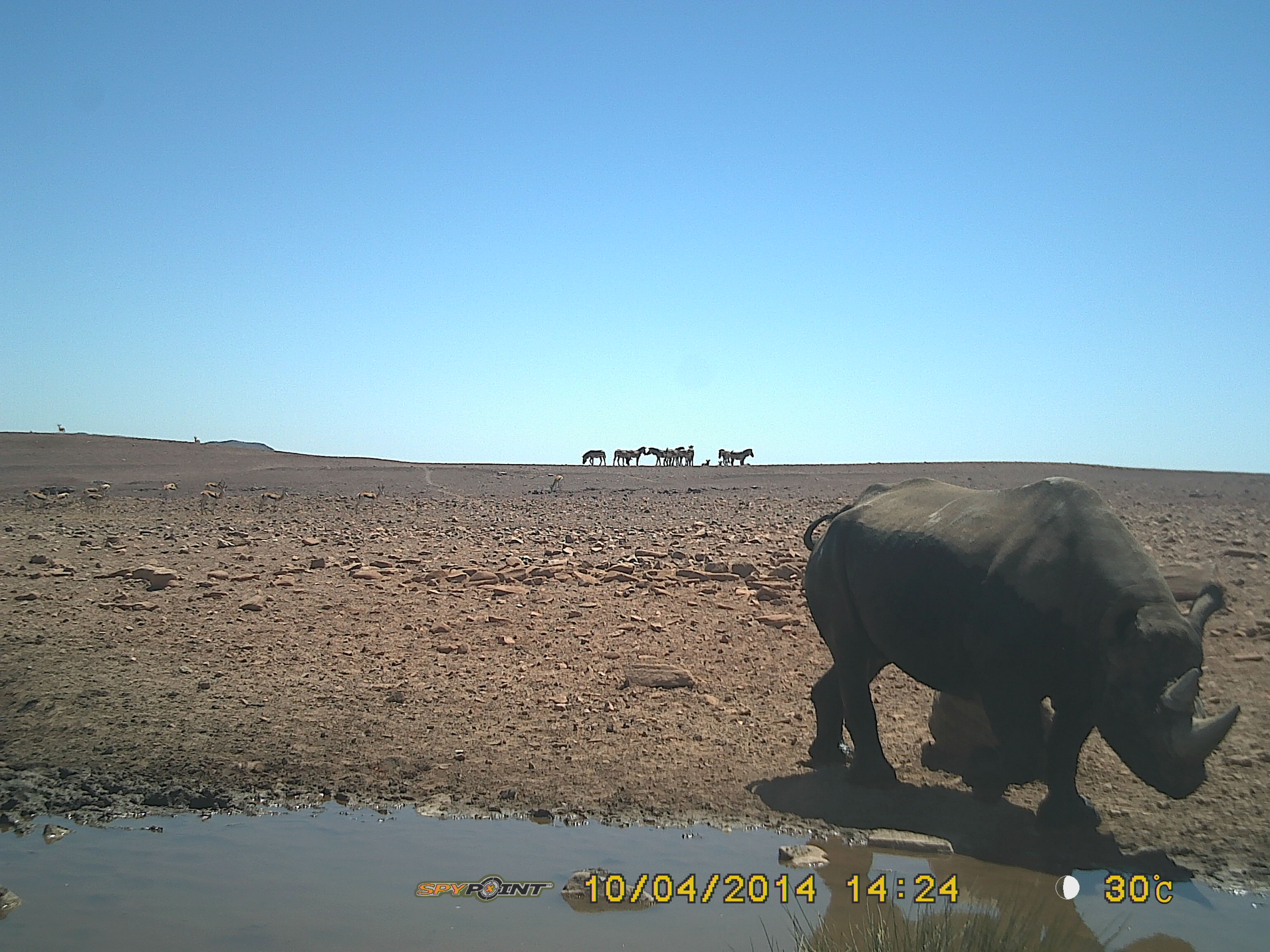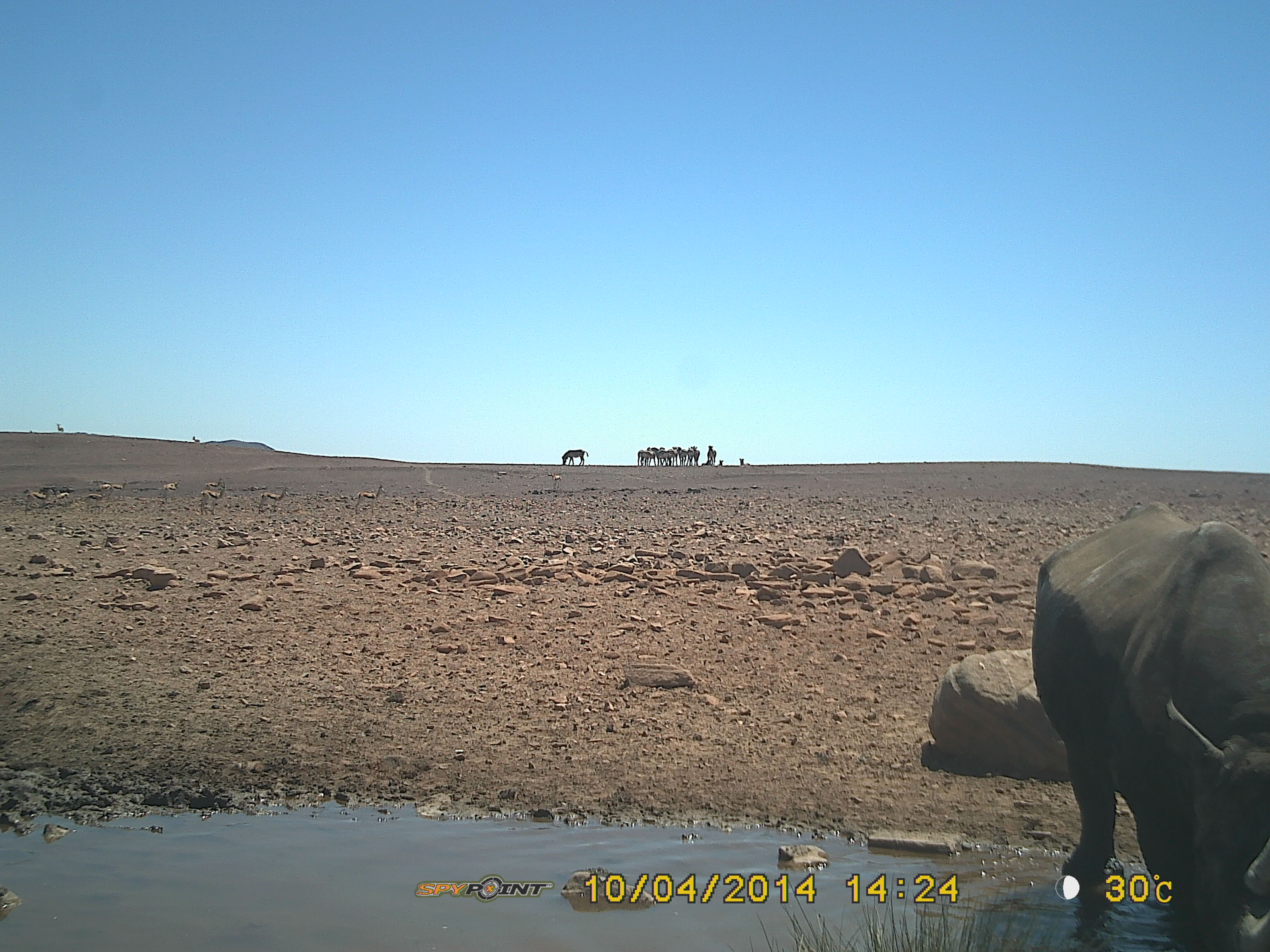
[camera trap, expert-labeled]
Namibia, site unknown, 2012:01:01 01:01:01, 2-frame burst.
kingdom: Animalia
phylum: Chordata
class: Mammalia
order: Perissodactyla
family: Rhinocerotidae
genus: Diceros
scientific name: Diceros bicornis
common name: black rhinoceros